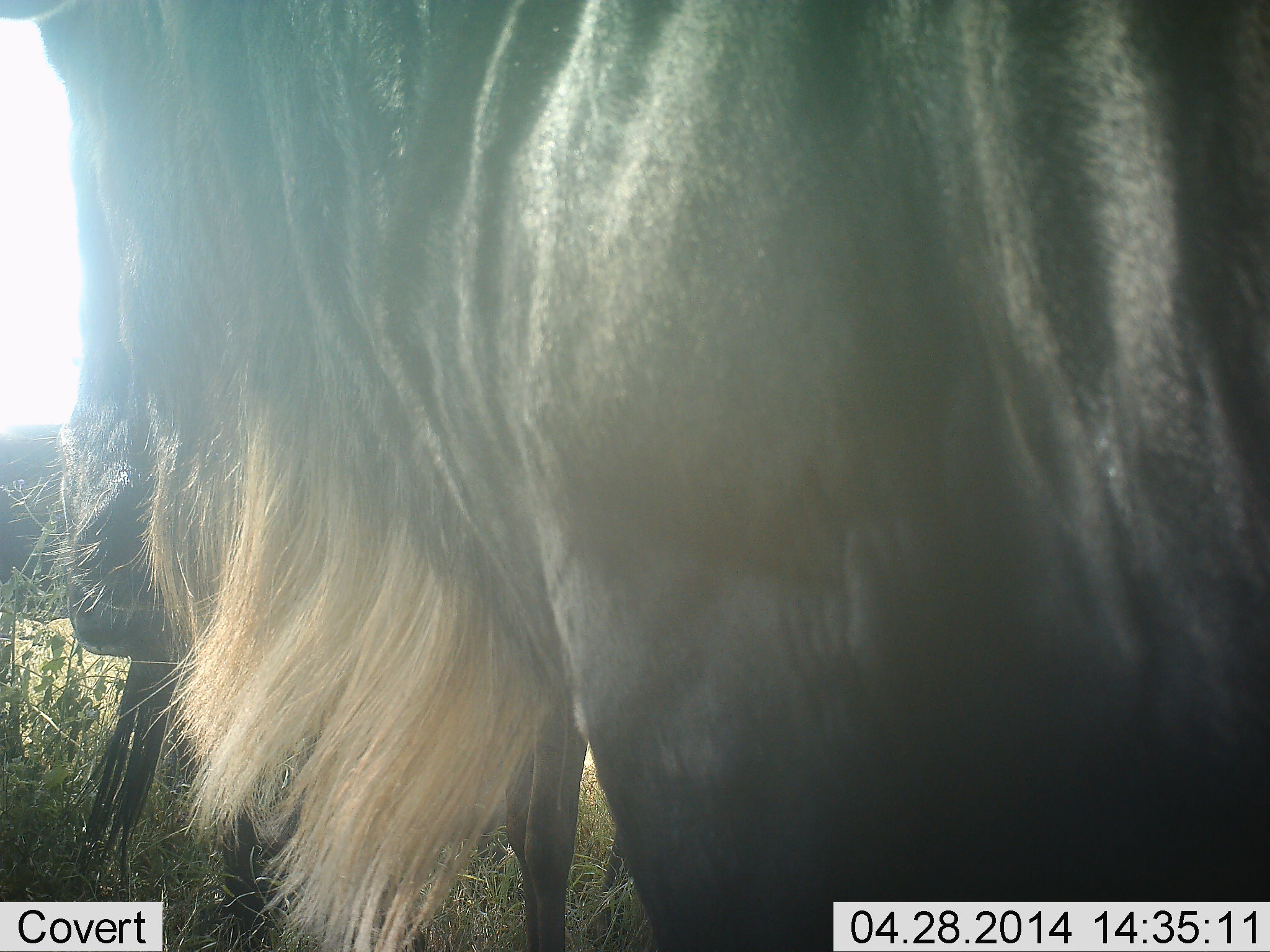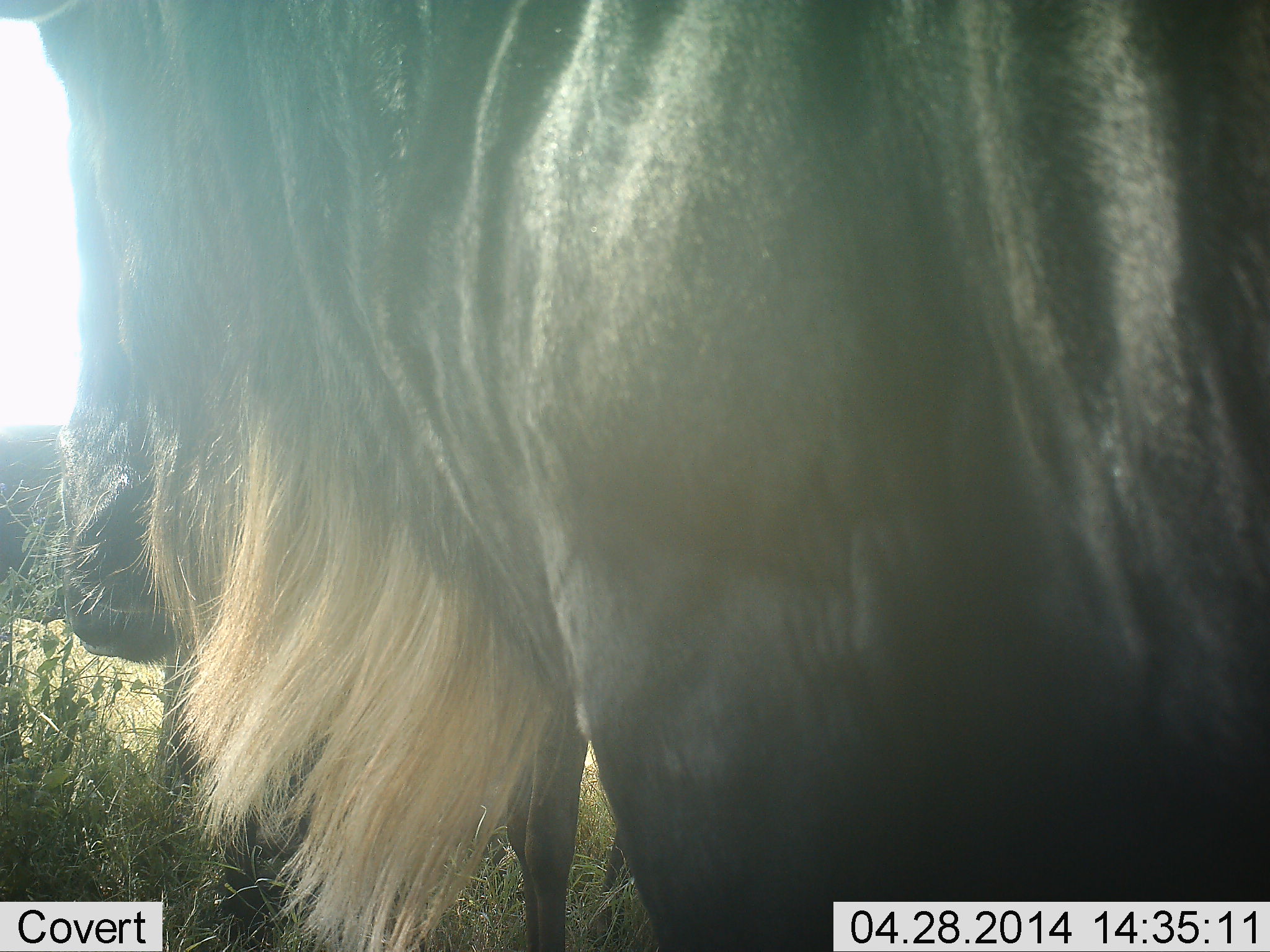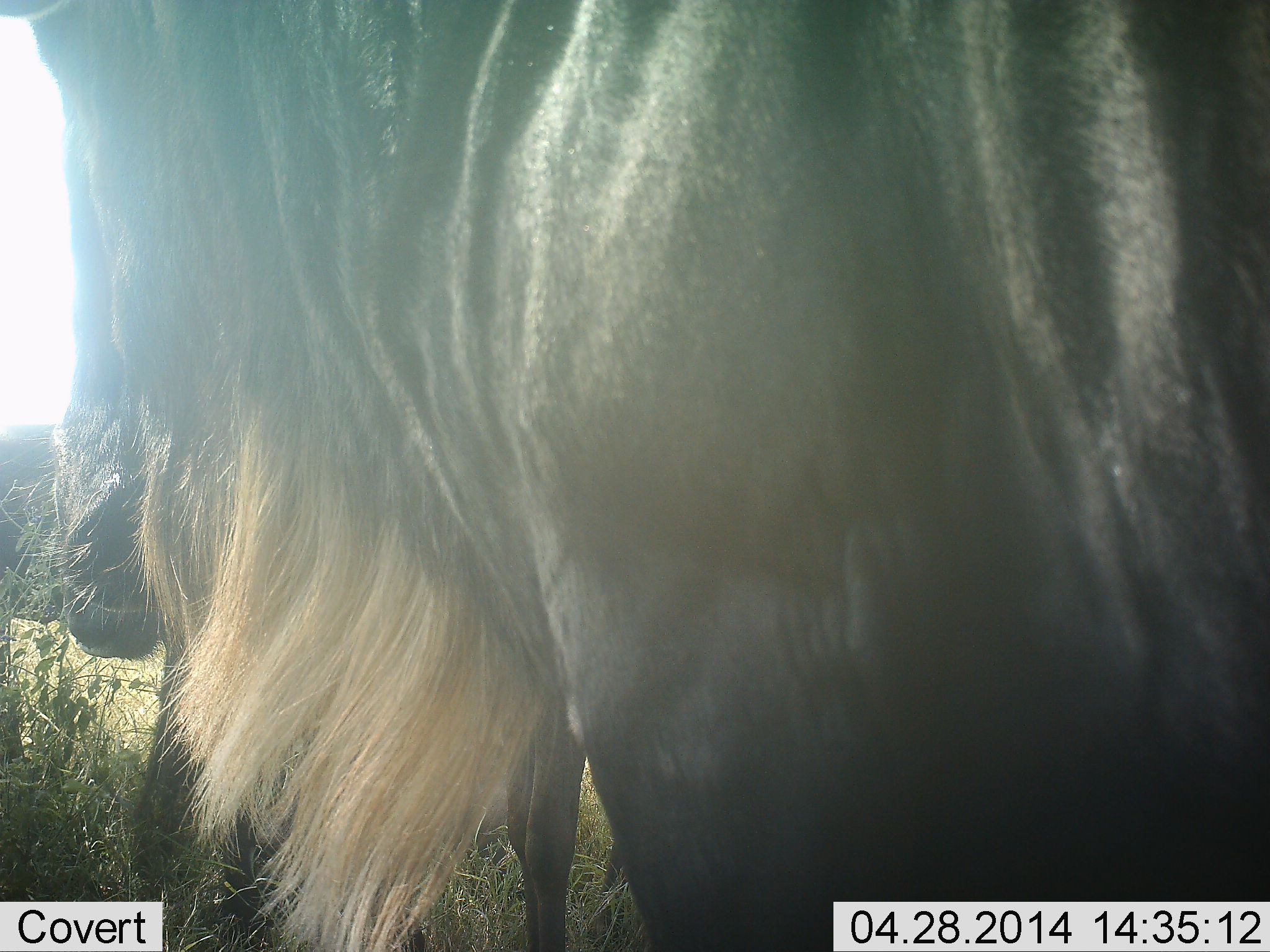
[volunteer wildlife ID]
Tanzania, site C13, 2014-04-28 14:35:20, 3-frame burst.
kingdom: Animalia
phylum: Chordata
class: Mammalia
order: Artiodactyla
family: Bovidae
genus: Connochaetes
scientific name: Connochaetes taurinus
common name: blue wildebeest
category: wildebeest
Wildebeest (blue wildebeest) (Connochaetes taurinus), count 2. Behavior (volunteer vote fractions): standing 90%, resting 10%, moving 0%, interacting 0%. Young present (vote fraction): 0%. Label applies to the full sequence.